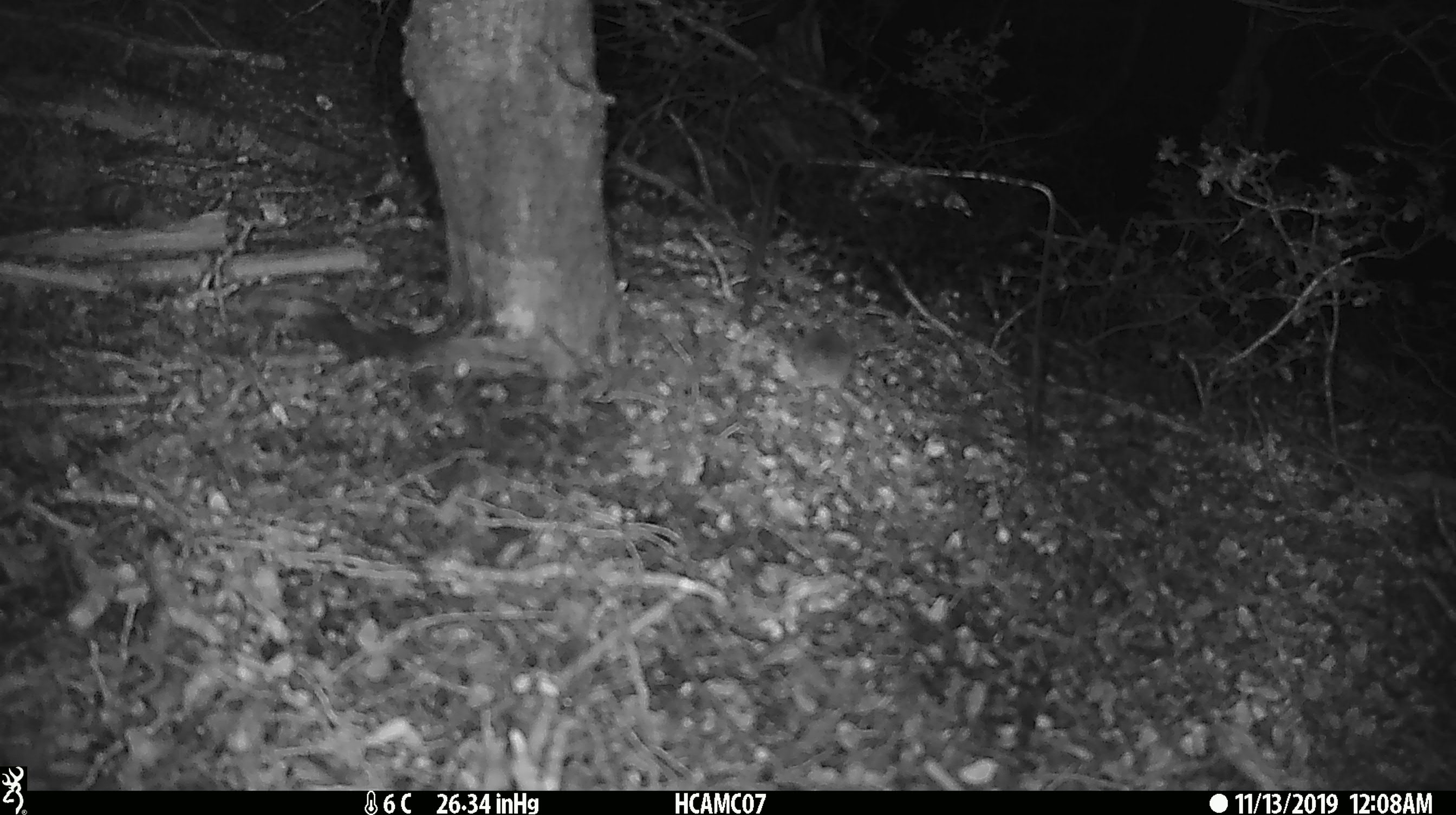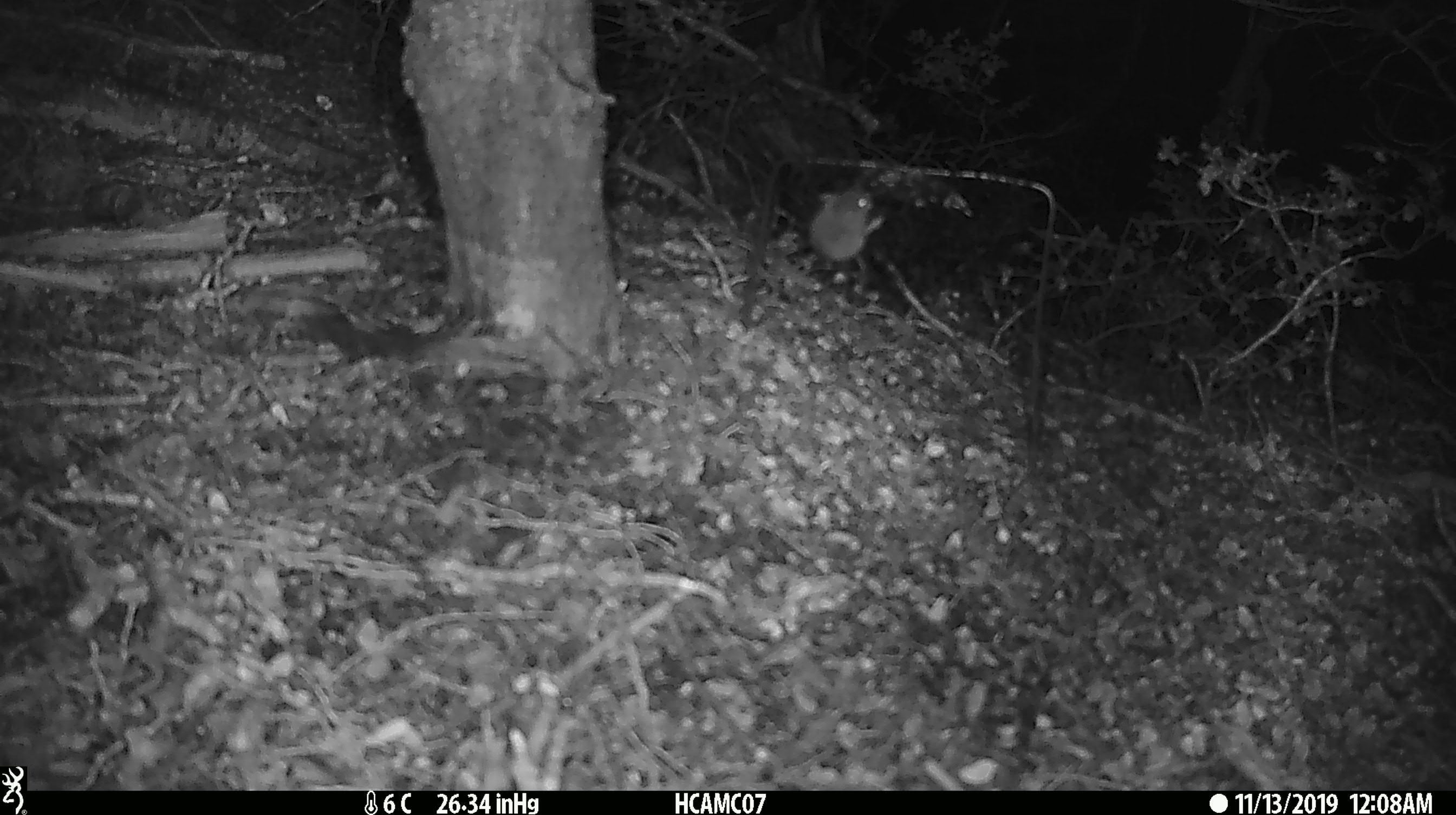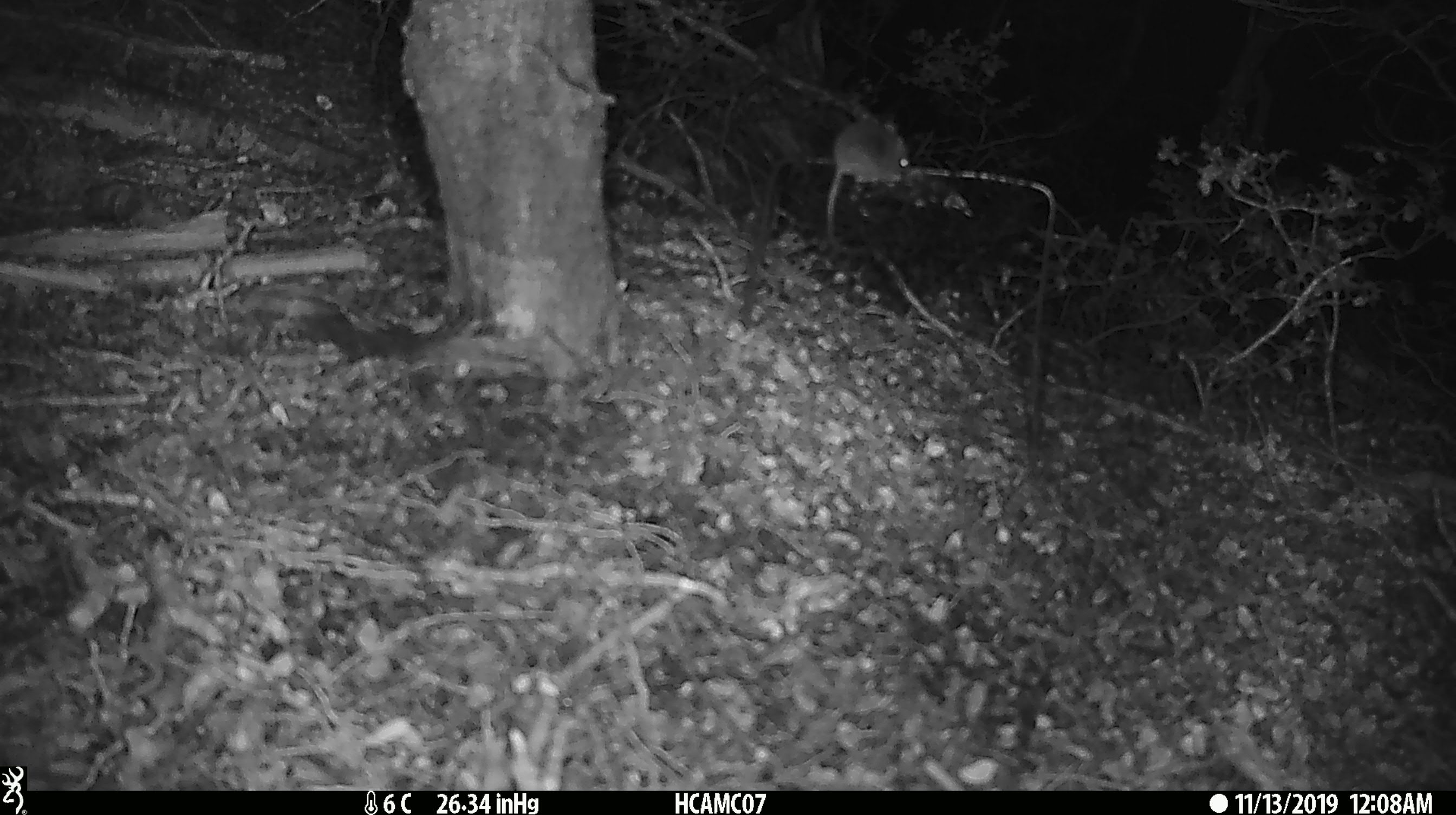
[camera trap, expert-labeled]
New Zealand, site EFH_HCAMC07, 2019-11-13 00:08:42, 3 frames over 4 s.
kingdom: Animalia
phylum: Chordata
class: Mammalia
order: Rodentia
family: Muridae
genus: Mus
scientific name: Mus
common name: mouse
Mouse (Mus).